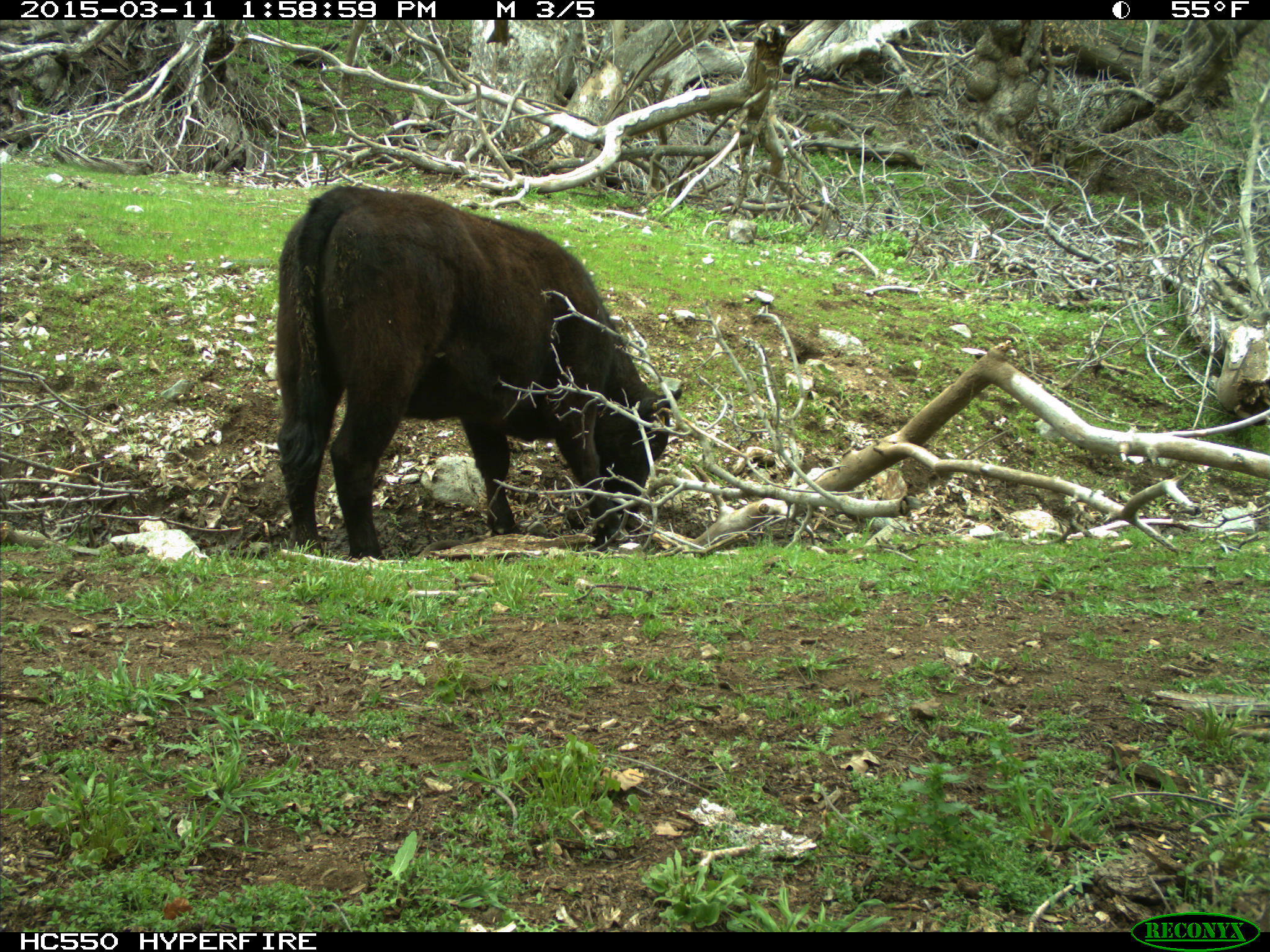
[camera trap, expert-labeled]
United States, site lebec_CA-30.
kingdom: Animalia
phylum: Chordata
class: Mammalia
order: Artiodactyla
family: Bovidae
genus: Bos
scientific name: Bos taurus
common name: domestic cow